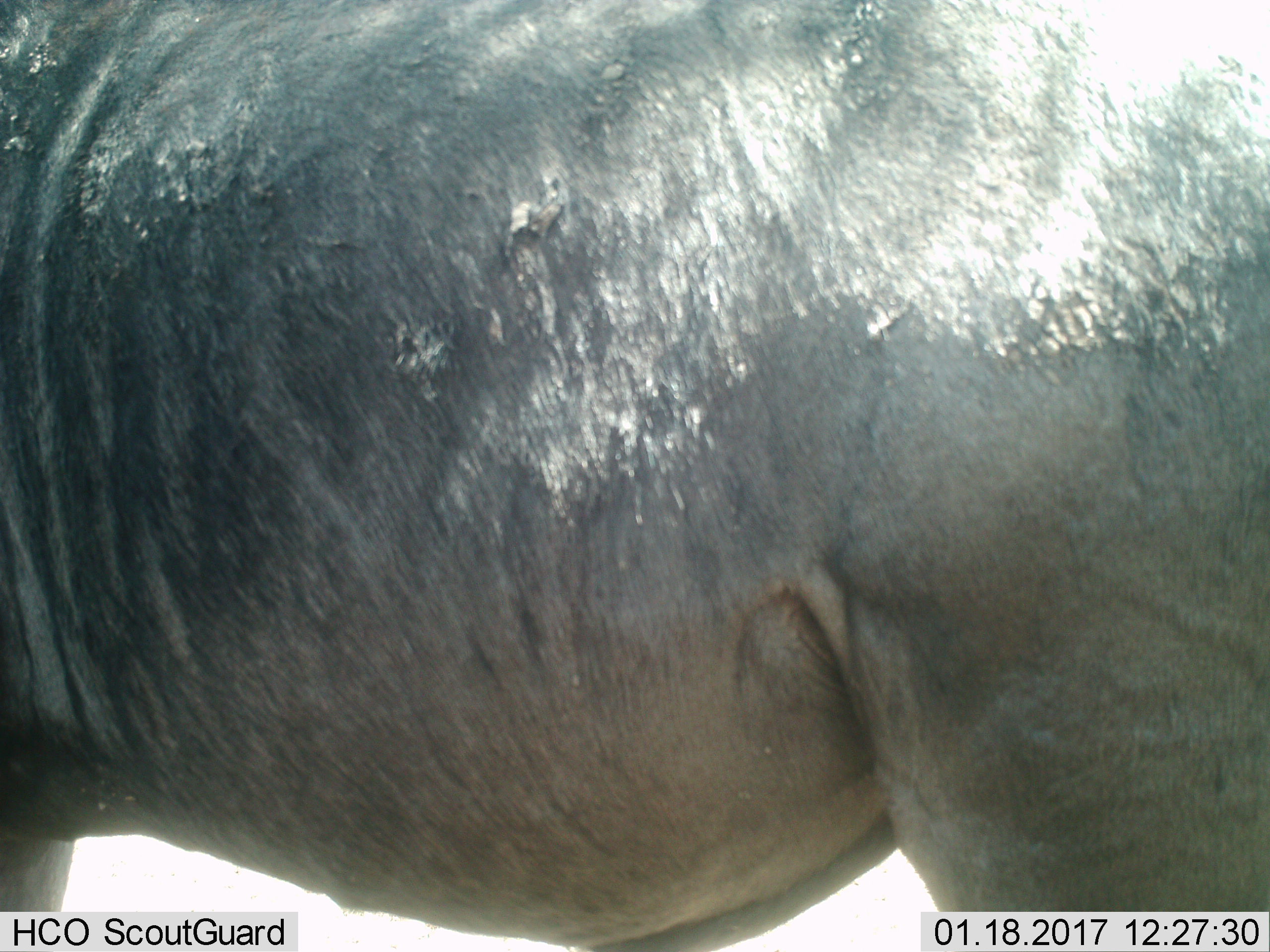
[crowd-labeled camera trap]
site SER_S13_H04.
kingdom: Animalia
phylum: Chordata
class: Mammalia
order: Artiodactyla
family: Bovidae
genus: Connochaetes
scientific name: Connochaetes taurinus taurinus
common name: blue wildebeest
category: wildebeestblue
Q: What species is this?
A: Wildebeestblue (blue wildebeest) (Connochaetes taurinus taurinus).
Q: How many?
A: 1.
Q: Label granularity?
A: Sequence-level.